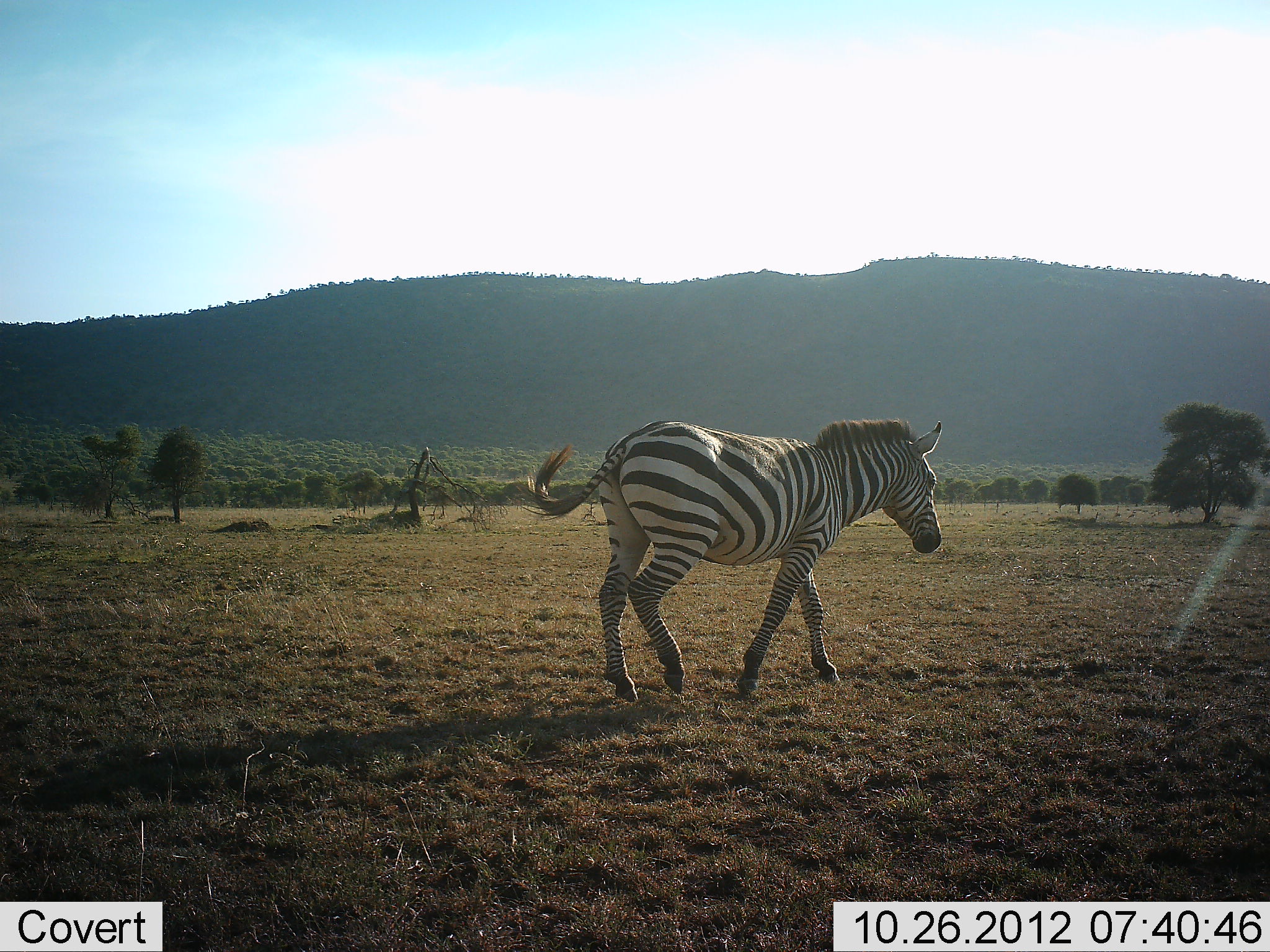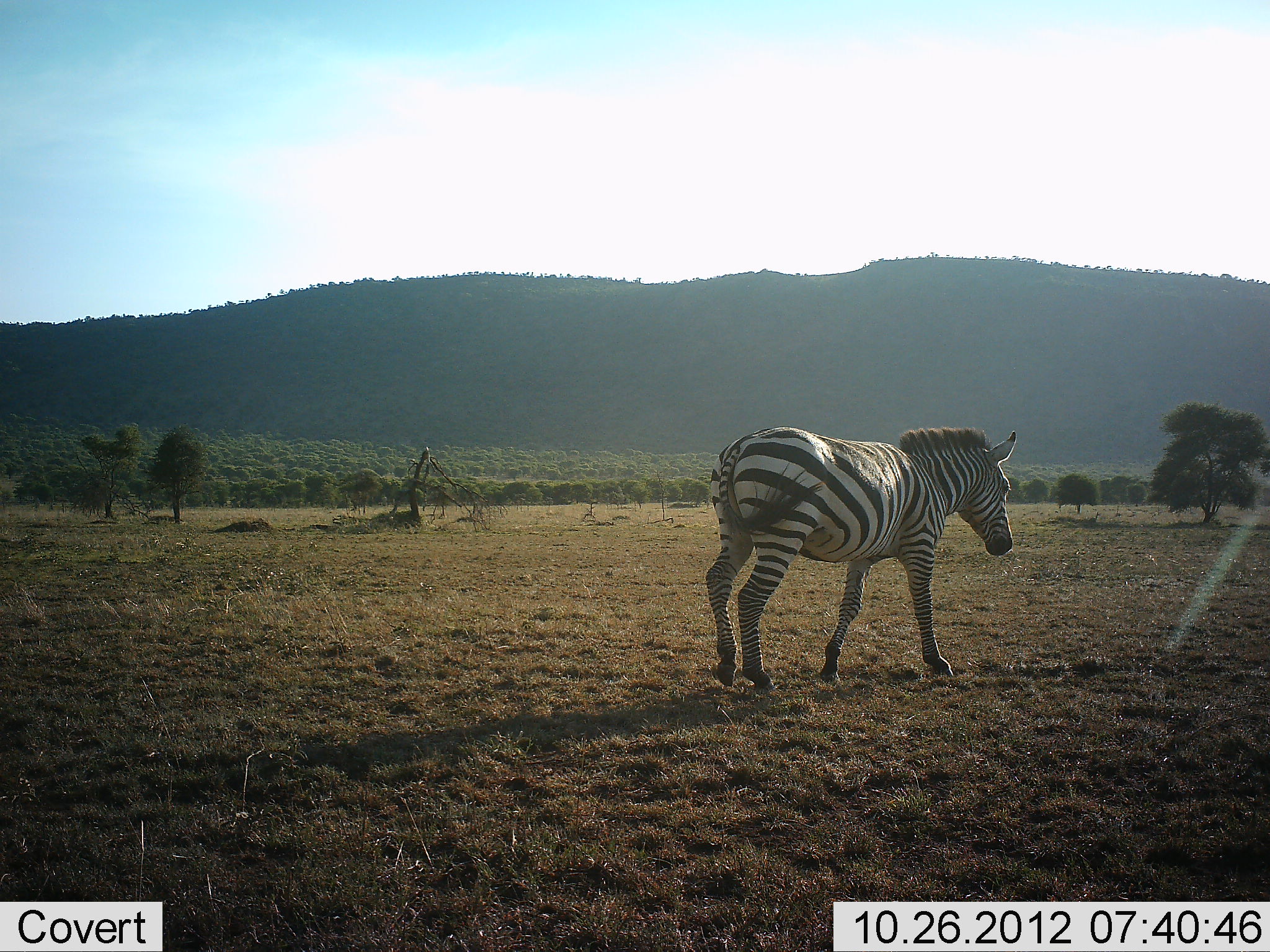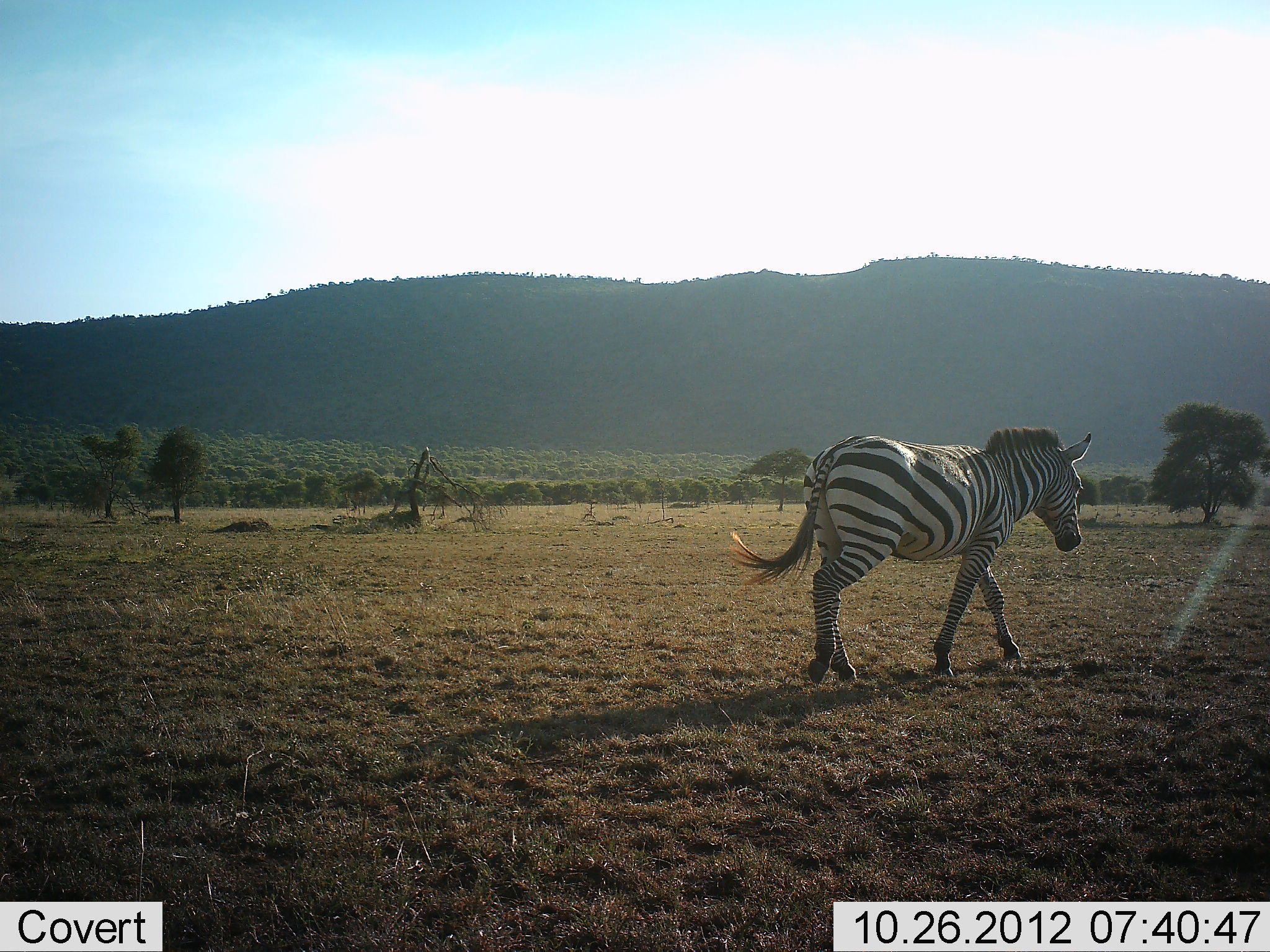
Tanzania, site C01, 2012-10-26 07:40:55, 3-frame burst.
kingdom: Animalia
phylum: Chordata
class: Mammalia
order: Perissodactyla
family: Equidae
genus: Equus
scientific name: Equus quagga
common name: plains zebra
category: zebra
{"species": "zebra (plains zebra) (Equus quagga)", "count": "1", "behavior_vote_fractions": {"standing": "10%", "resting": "0%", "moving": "90%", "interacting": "0%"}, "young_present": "0%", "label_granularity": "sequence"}